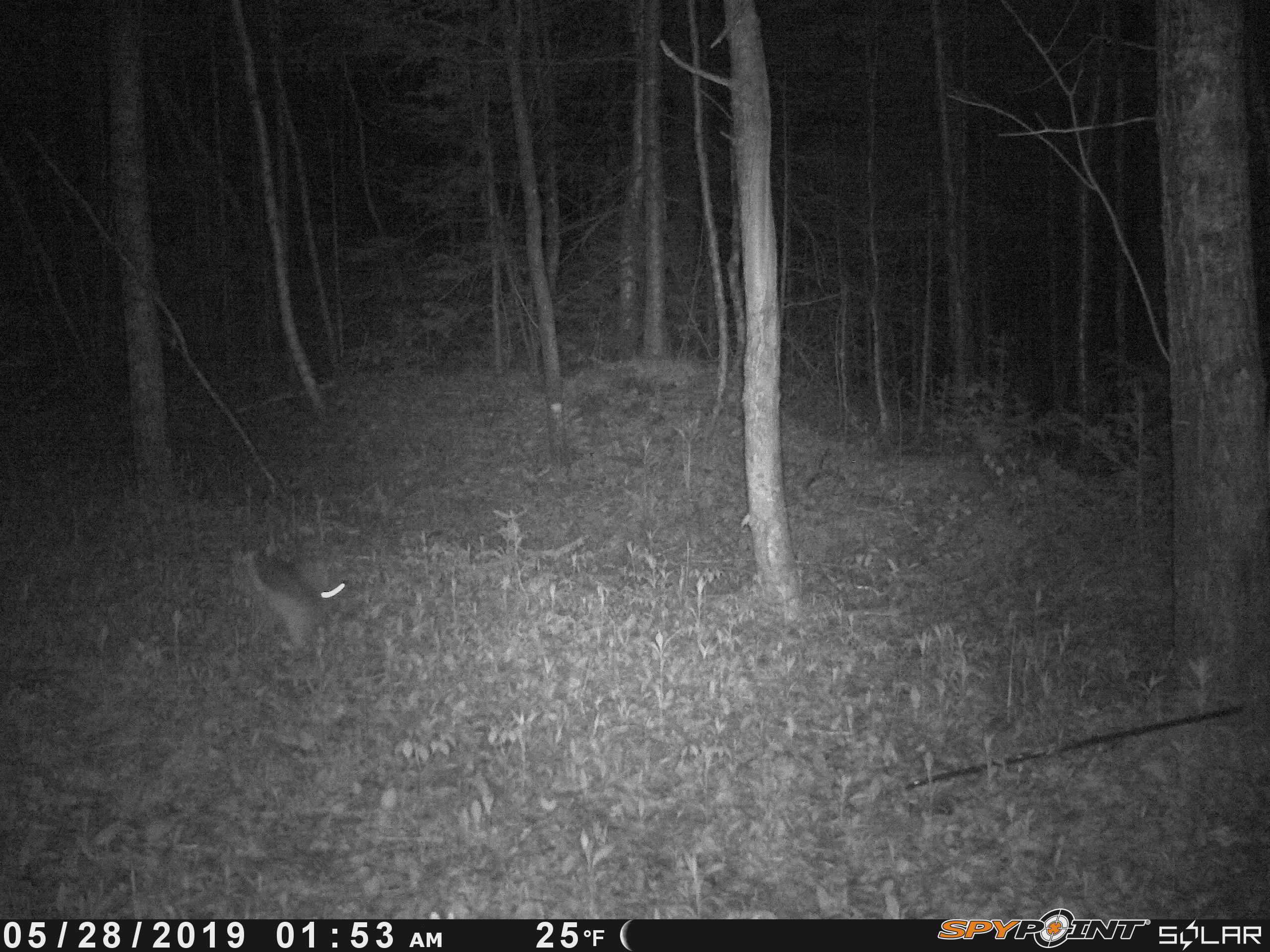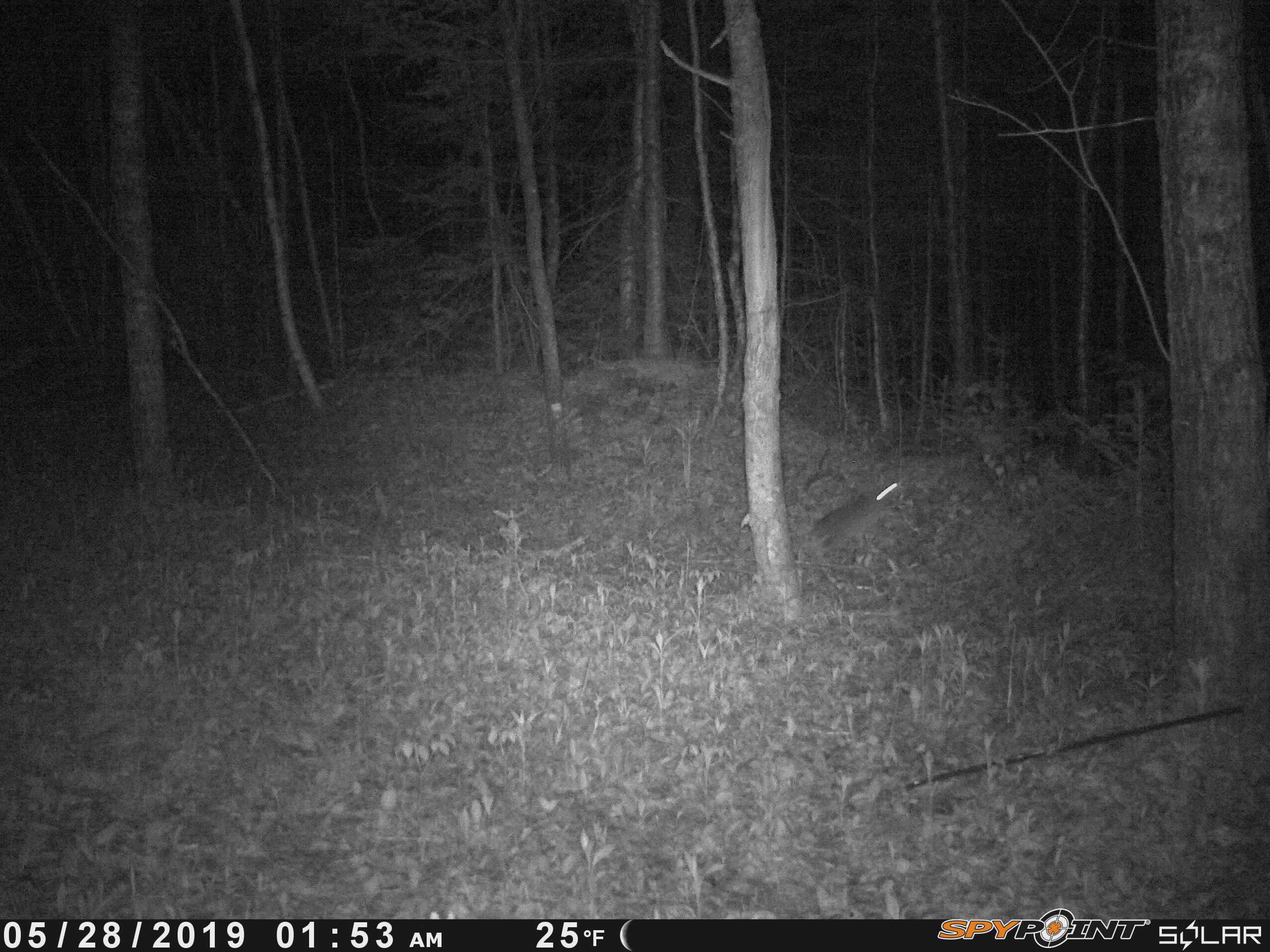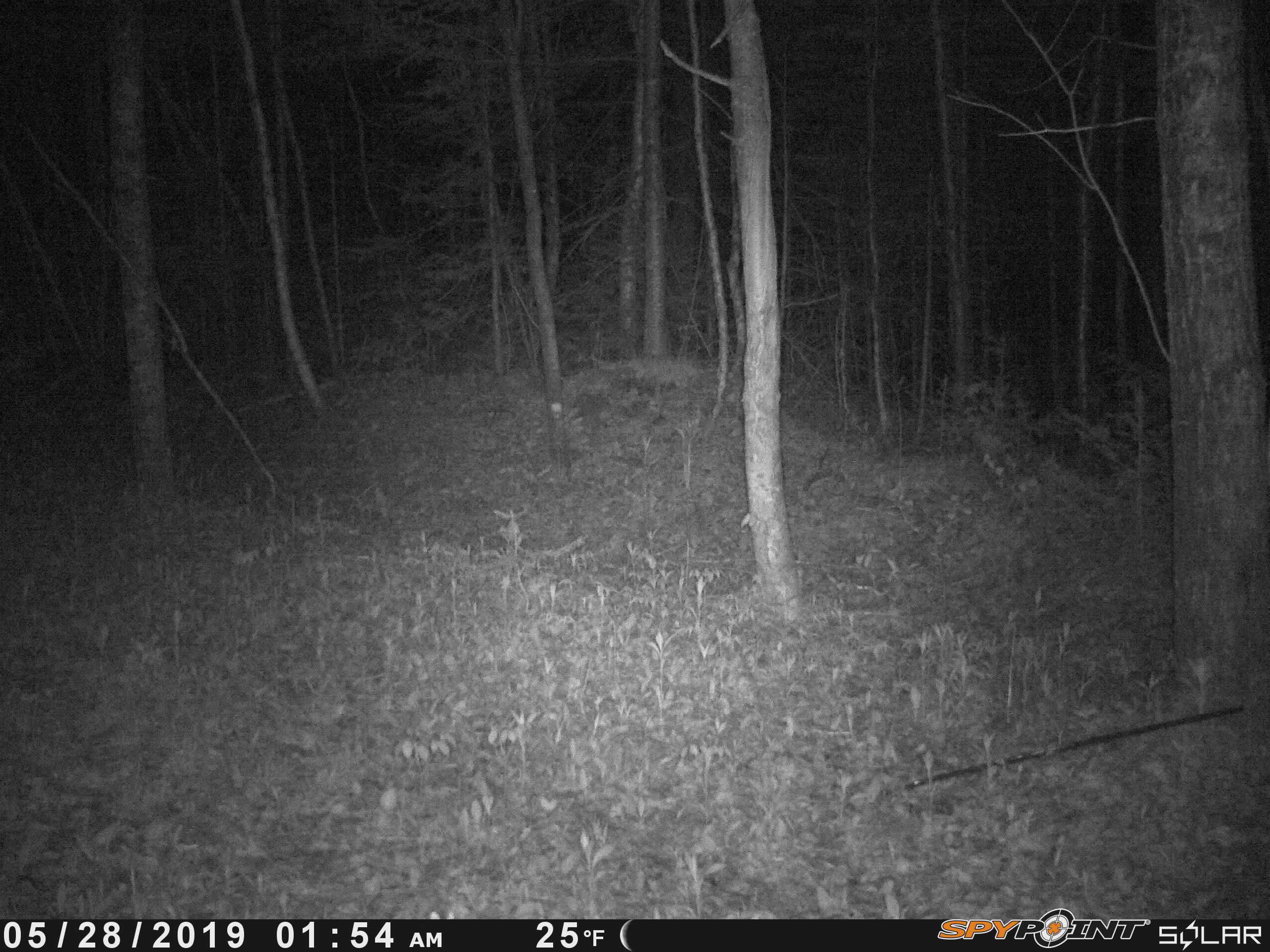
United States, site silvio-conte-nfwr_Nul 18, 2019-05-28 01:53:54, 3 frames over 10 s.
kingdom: Animalia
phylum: Chordata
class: Mammalia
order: Lagomorpha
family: Leporidae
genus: Lepus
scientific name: Lepus americanus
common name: snowshoe hare